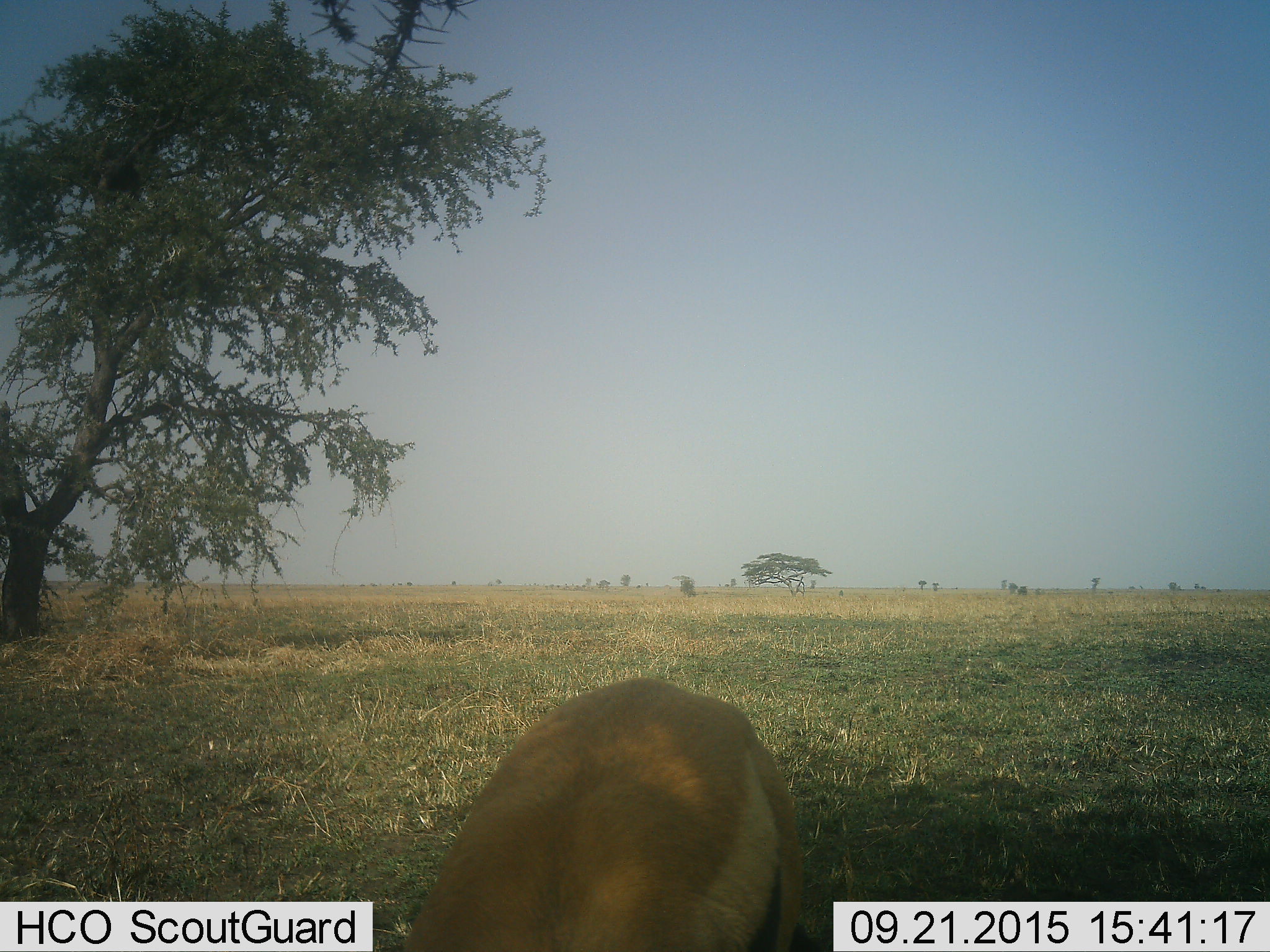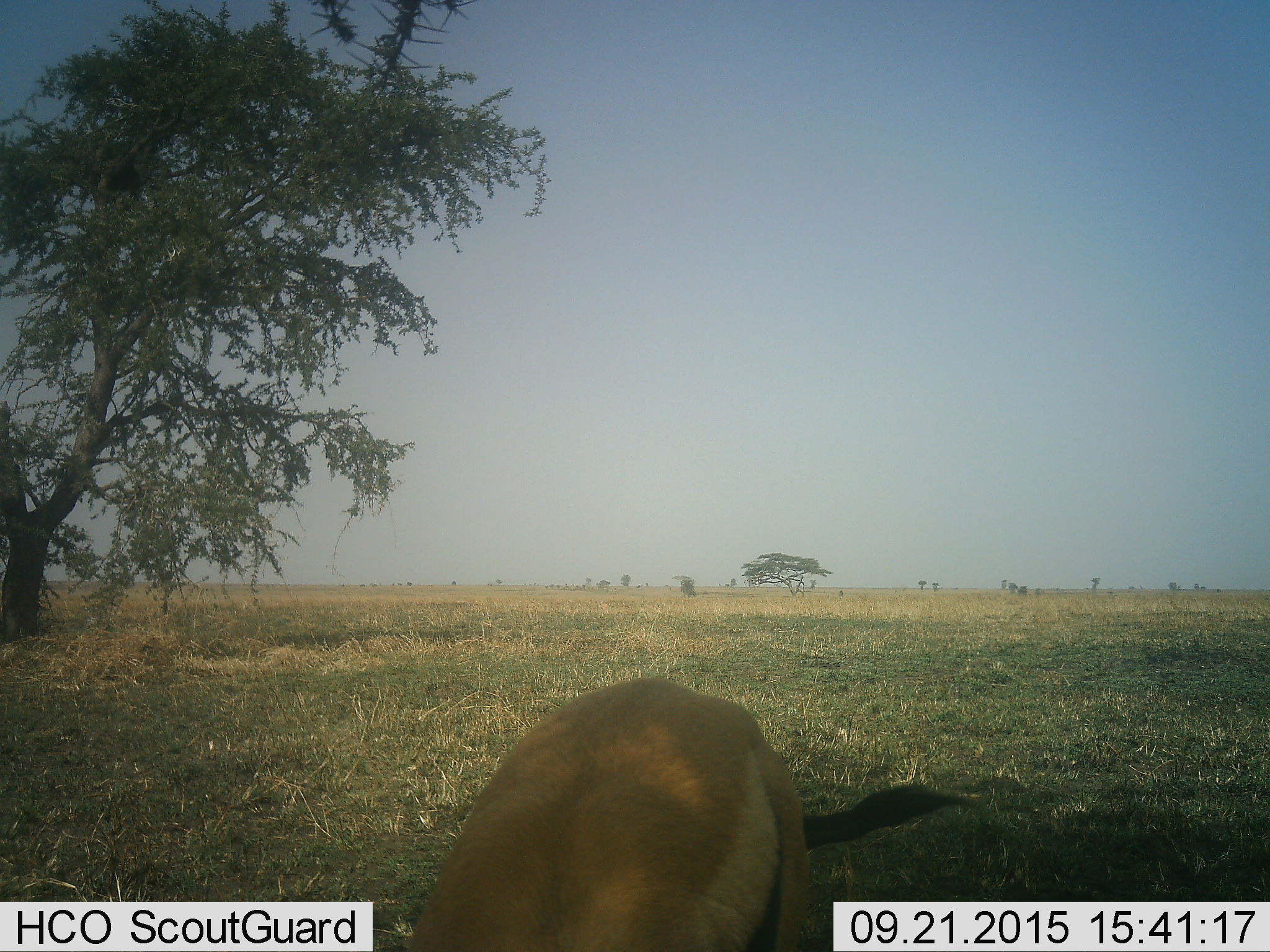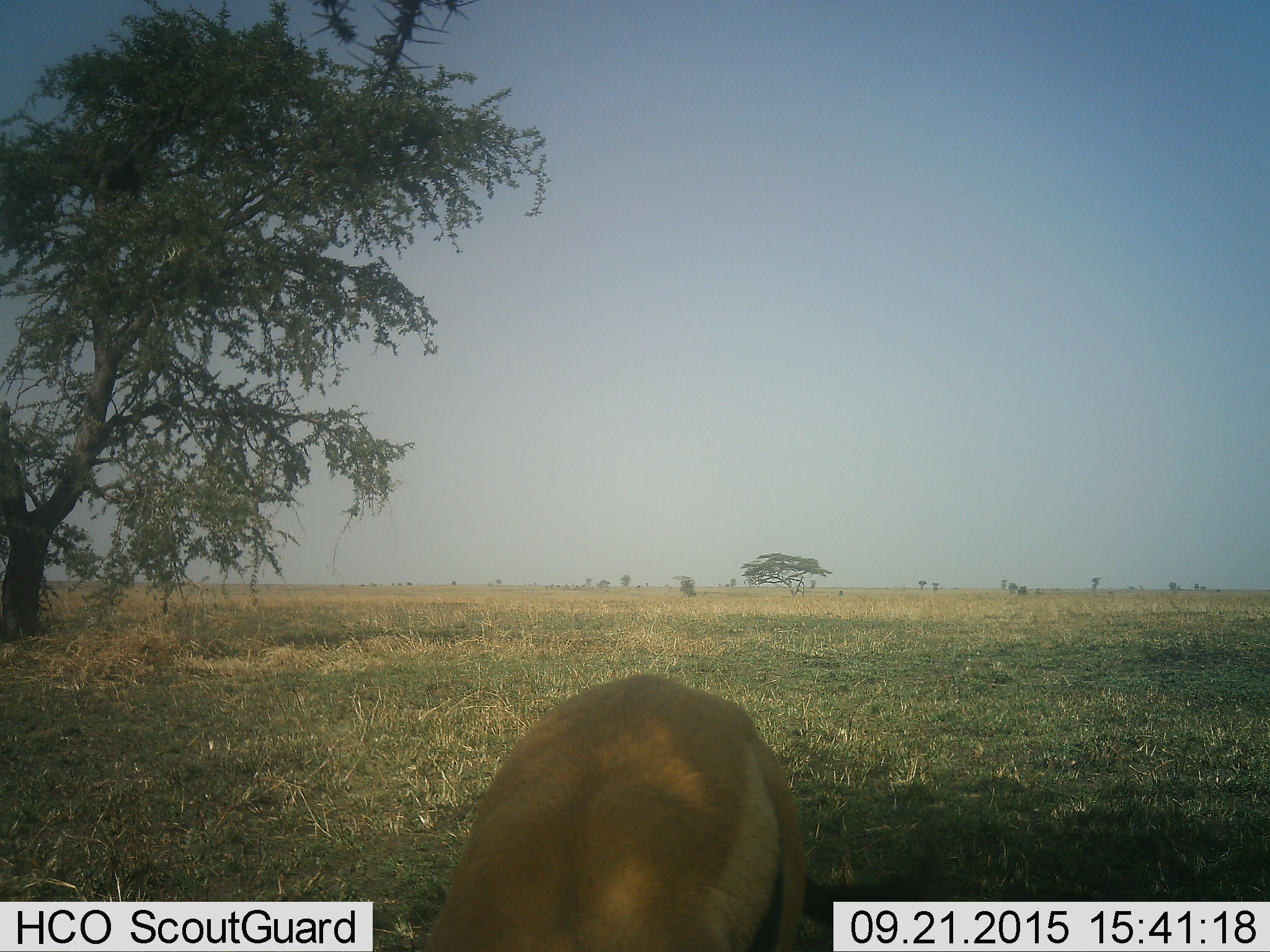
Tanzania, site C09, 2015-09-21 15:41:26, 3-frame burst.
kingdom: Animalia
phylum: Chordata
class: Mammalia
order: Artiodactyla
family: Bovidae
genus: Eudorcas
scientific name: Eudorcas thomsonii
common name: thomson's gazelle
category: gazellethomsons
Gazellethomsons (thomson's gazelle) (Eudorcas thomsonii), count 1. Behavior (volunteer vote fractions): standing 56%, resting 0%, moving 0%, interacting 0%. Young present (vote fraction): 0%. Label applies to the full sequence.